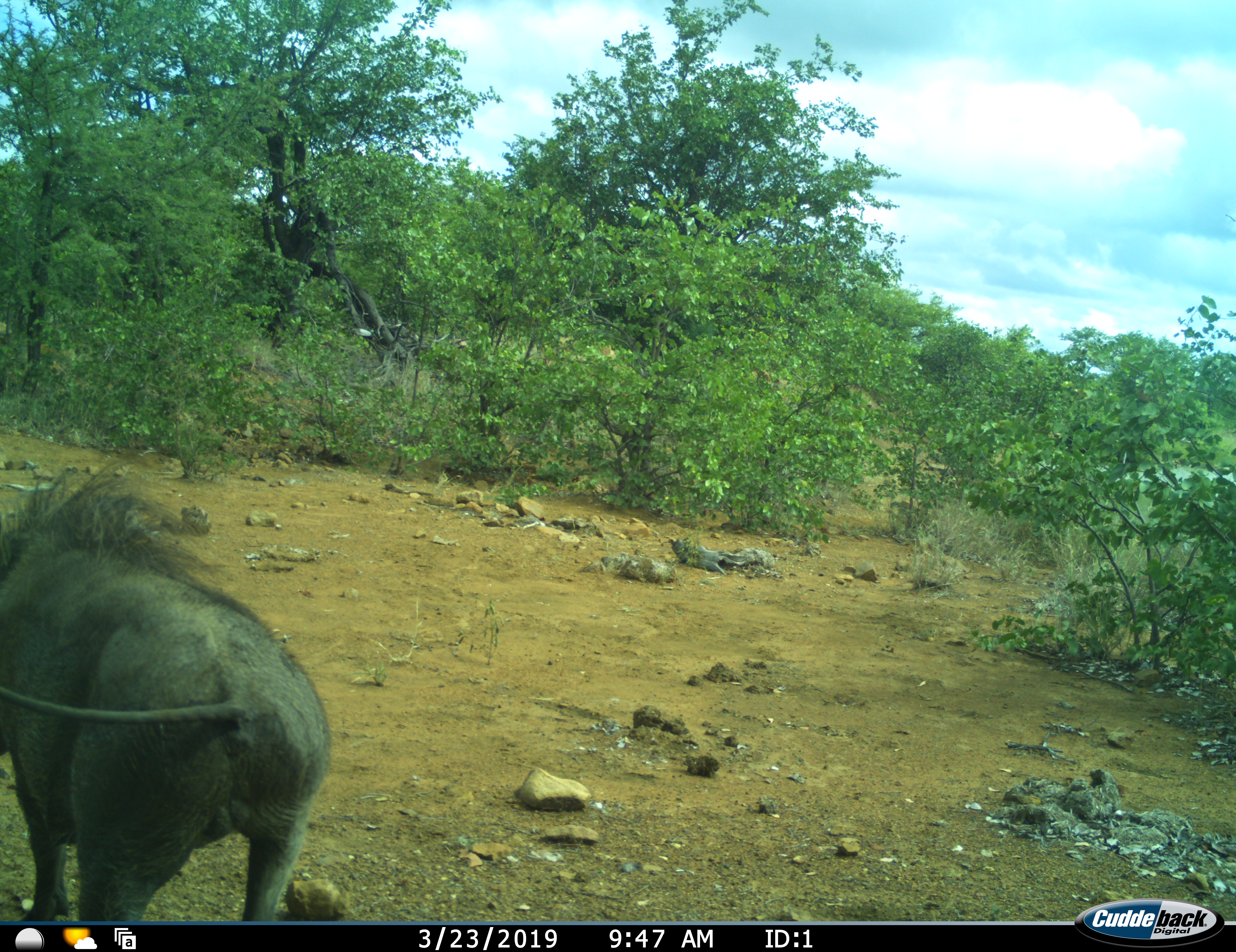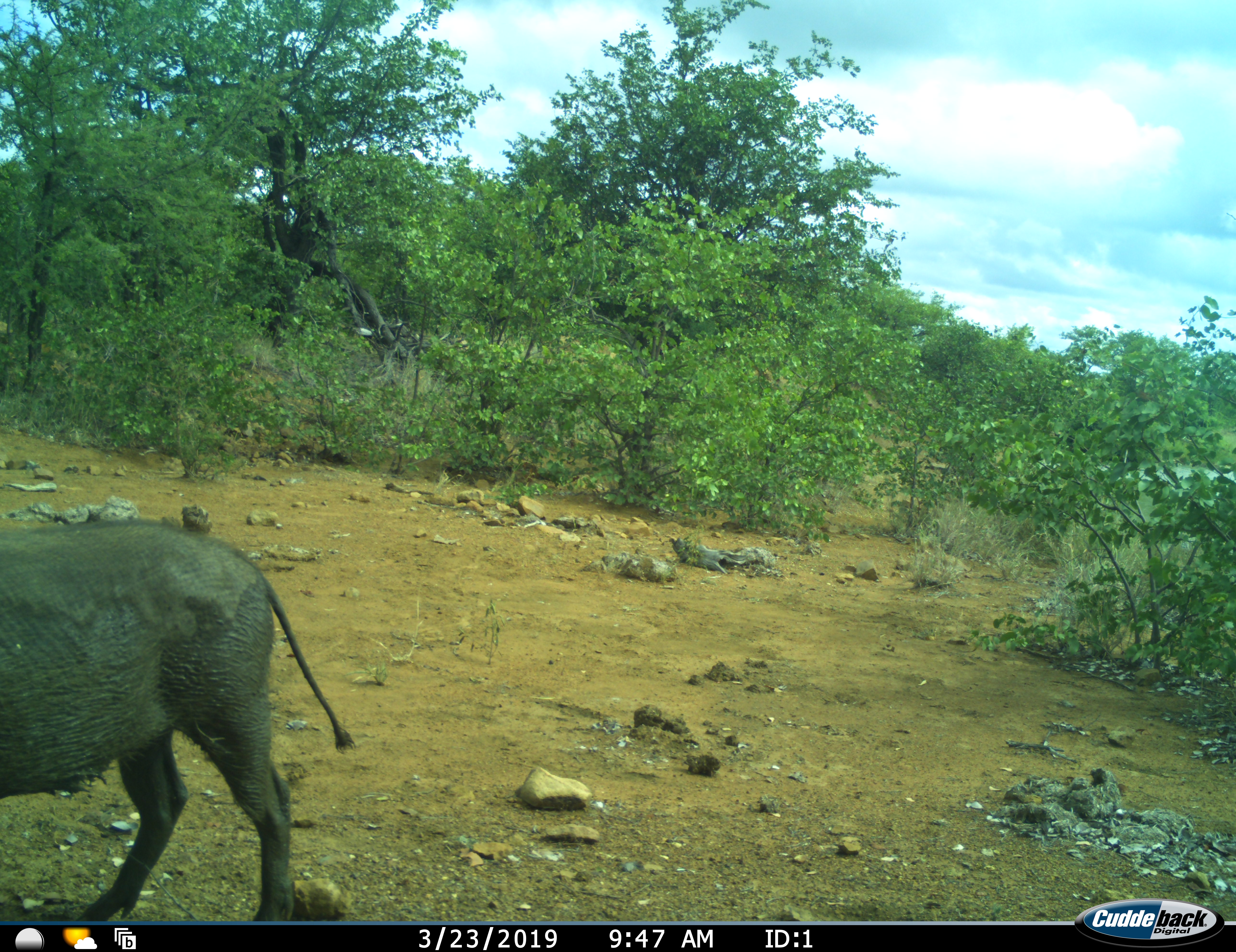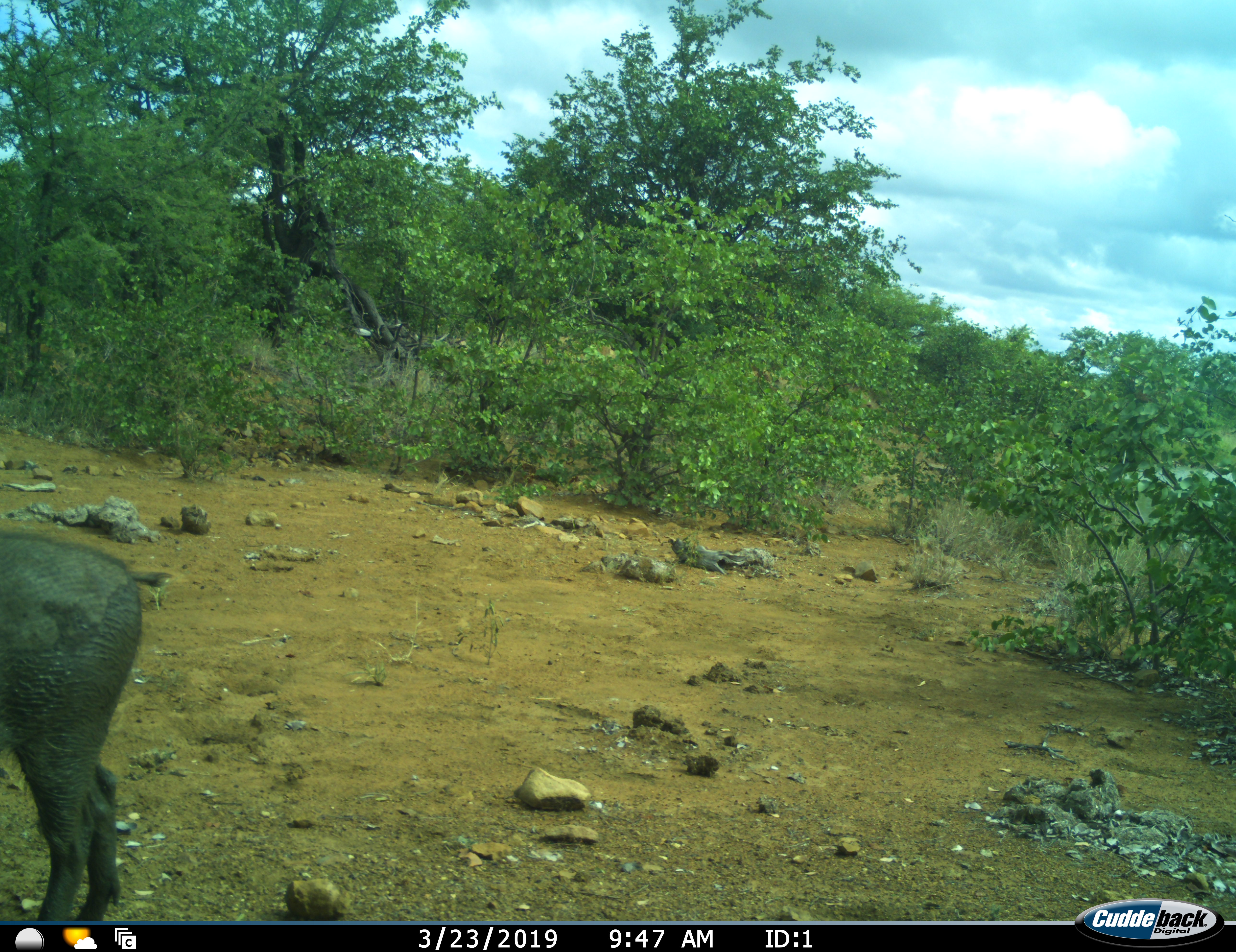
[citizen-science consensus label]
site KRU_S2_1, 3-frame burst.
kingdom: Animalia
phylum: Chordata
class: Mammalia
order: Artiodactyla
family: Suidae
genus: Phacochoerus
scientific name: Phacochoerus africanus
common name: warthog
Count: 1.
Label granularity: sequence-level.